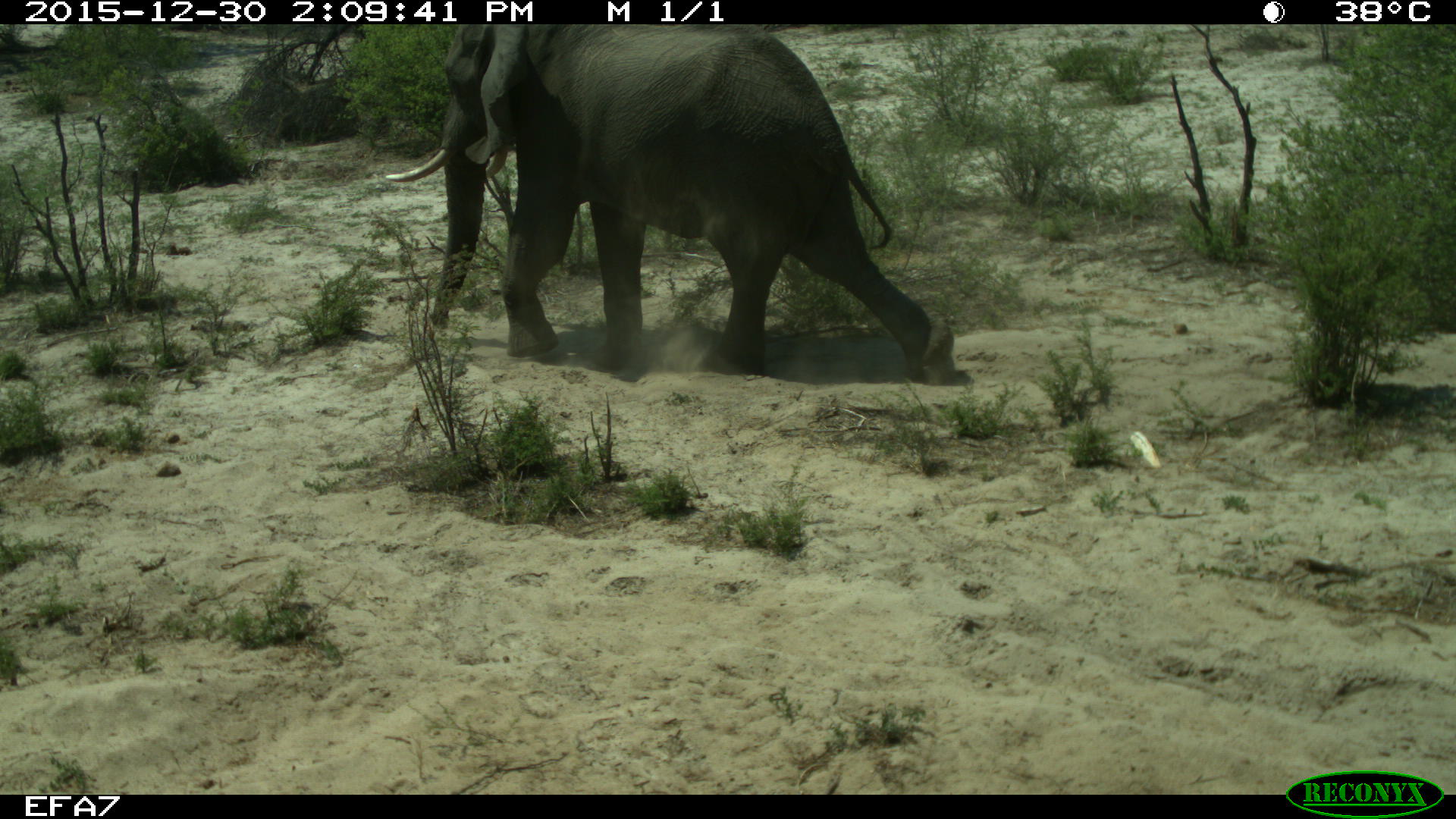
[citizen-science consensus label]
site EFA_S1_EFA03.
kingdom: Animalia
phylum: Chordata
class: Mammalia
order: Proboscidea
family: Elephantidae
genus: Loxodonta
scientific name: Loxodonta africana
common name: african bush elephant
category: elephant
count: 1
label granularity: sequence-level